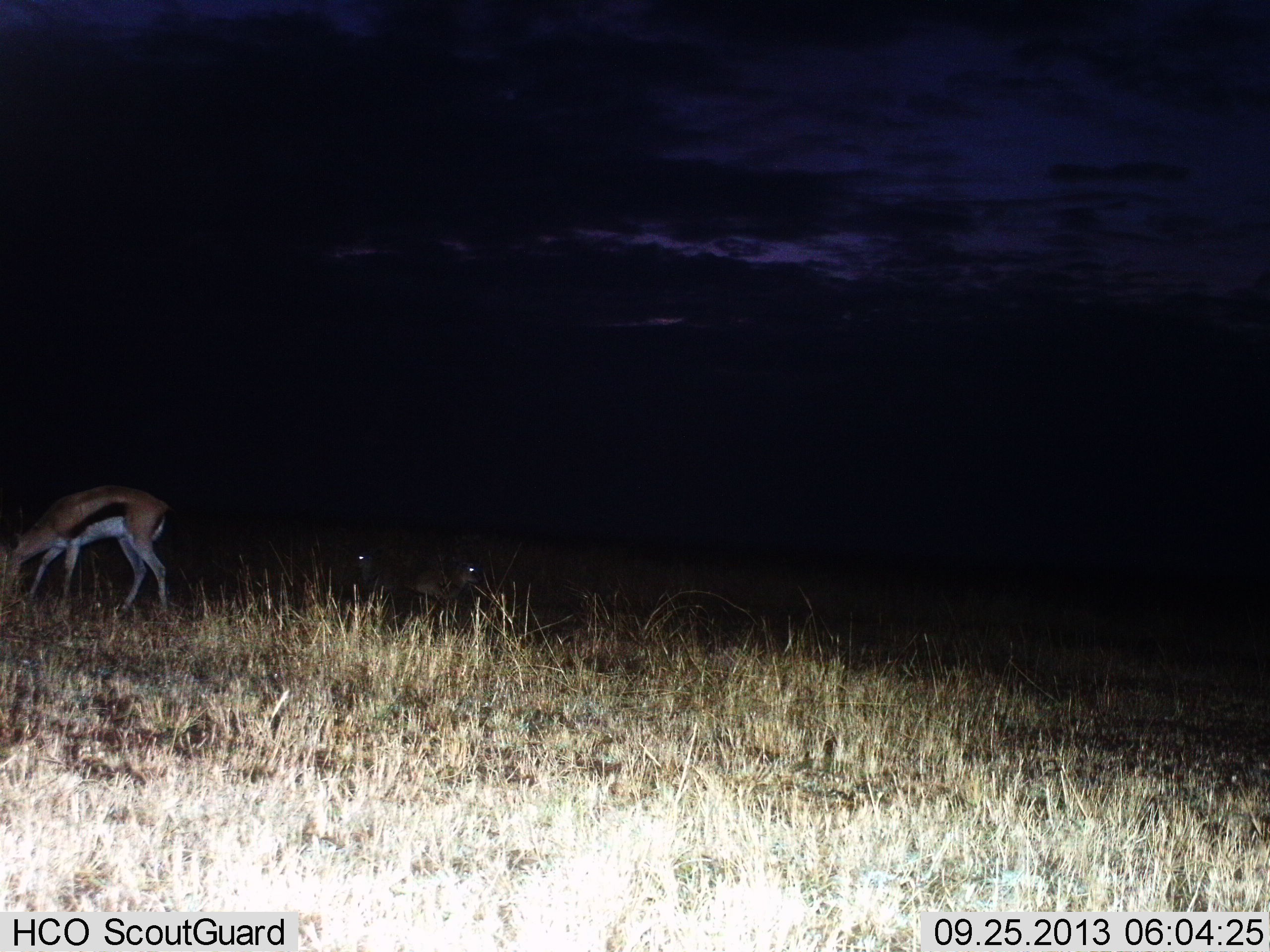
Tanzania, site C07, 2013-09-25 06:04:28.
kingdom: Animalia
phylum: Chordata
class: Mammalia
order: Artiodactyla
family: Bovidae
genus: Eudorcas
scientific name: Eudorcas thomsonii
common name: thomson's gazelle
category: gazellethomsons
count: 1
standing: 57%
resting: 21%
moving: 0%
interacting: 0%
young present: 4%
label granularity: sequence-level